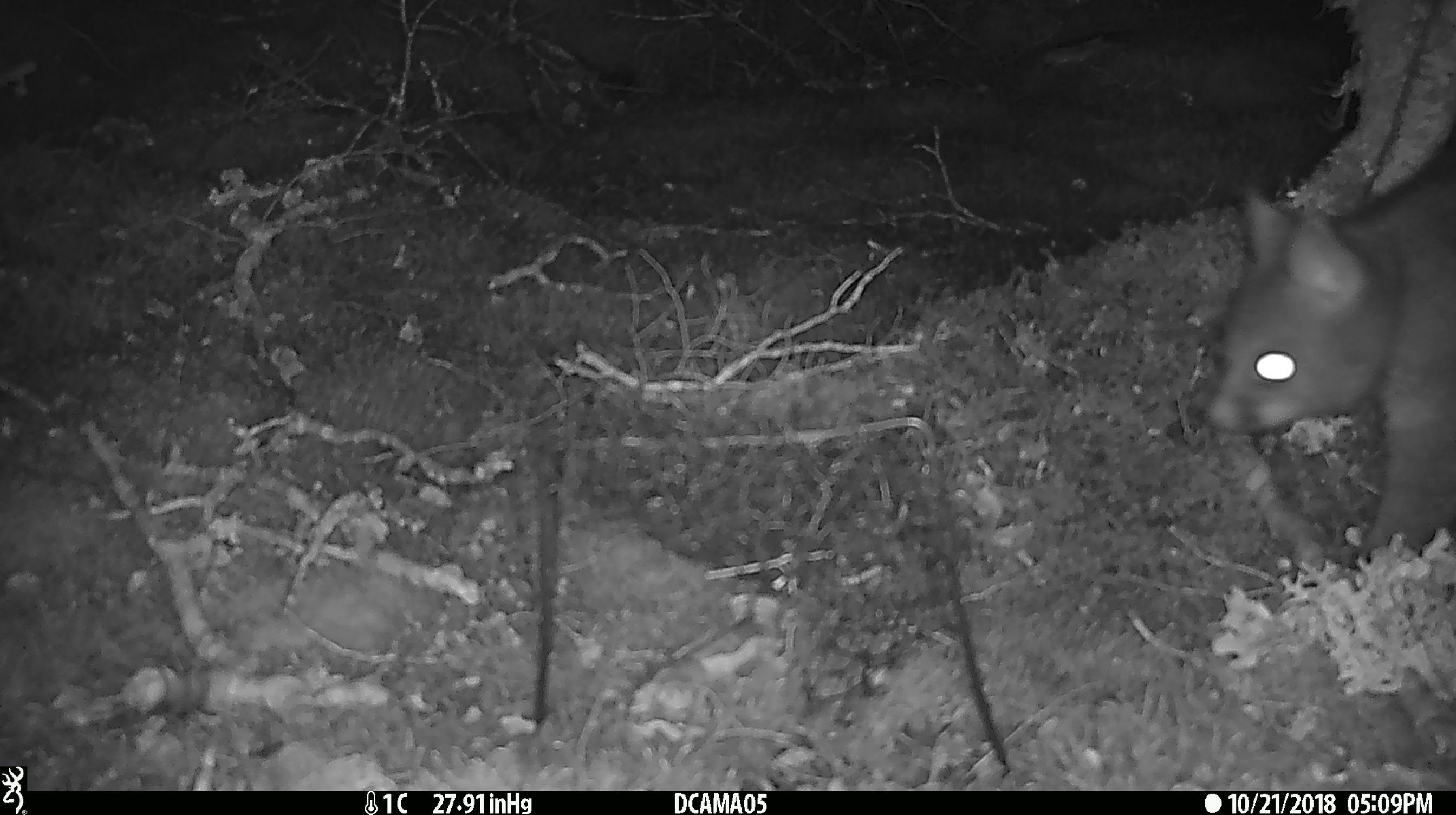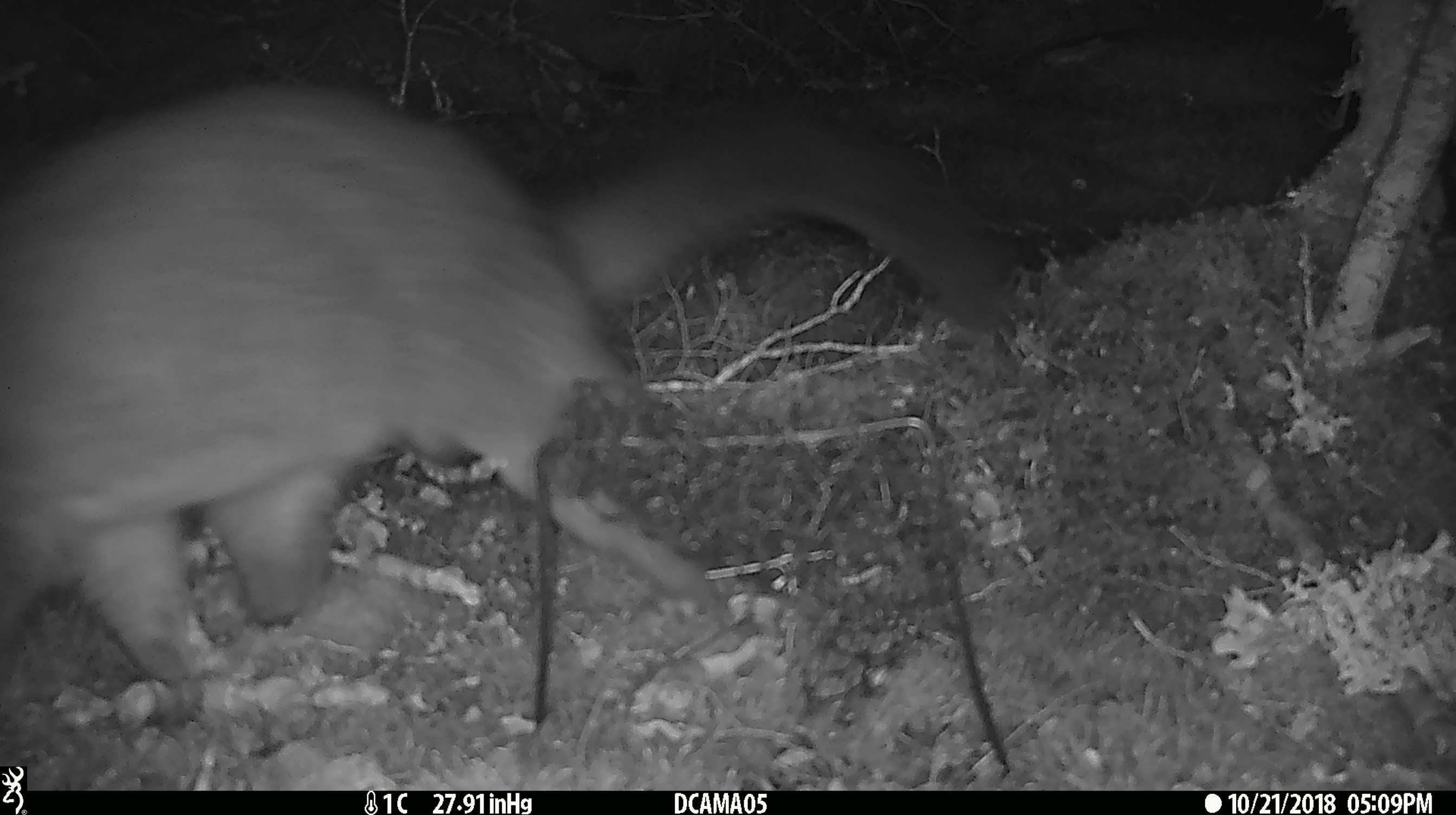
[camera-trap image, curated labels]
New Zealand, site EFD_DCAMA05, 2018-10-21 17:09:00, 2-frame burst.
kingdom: Animalia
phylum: Chordata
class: Mammalia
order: Diprotodontia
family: Phalangeridae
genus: Trichosurus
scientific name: Trichosurus vulpecula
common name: common brushtail possum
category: possum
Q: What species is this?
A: Possum (common brushtail possum) (Trichosurus vulpecula).